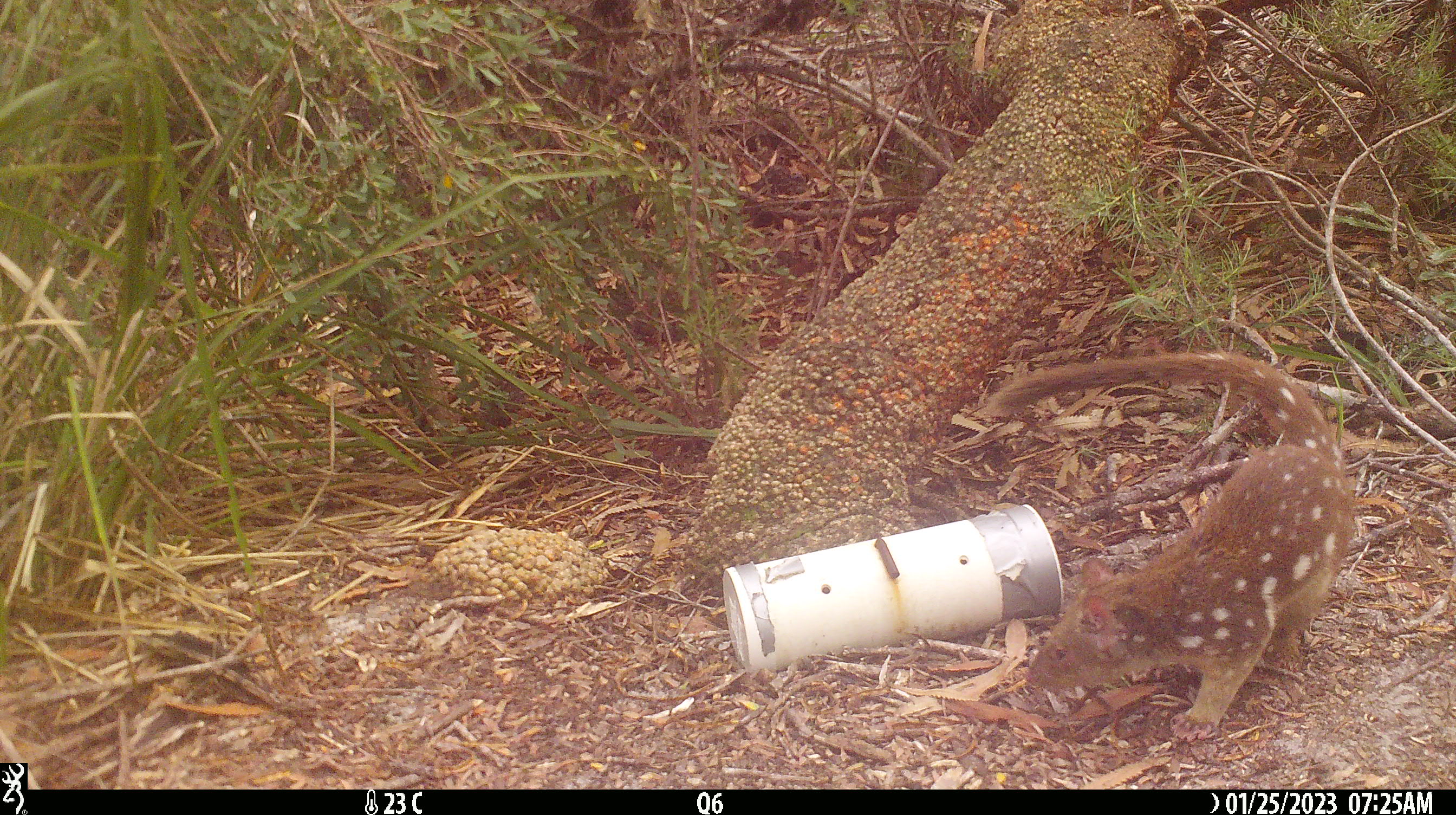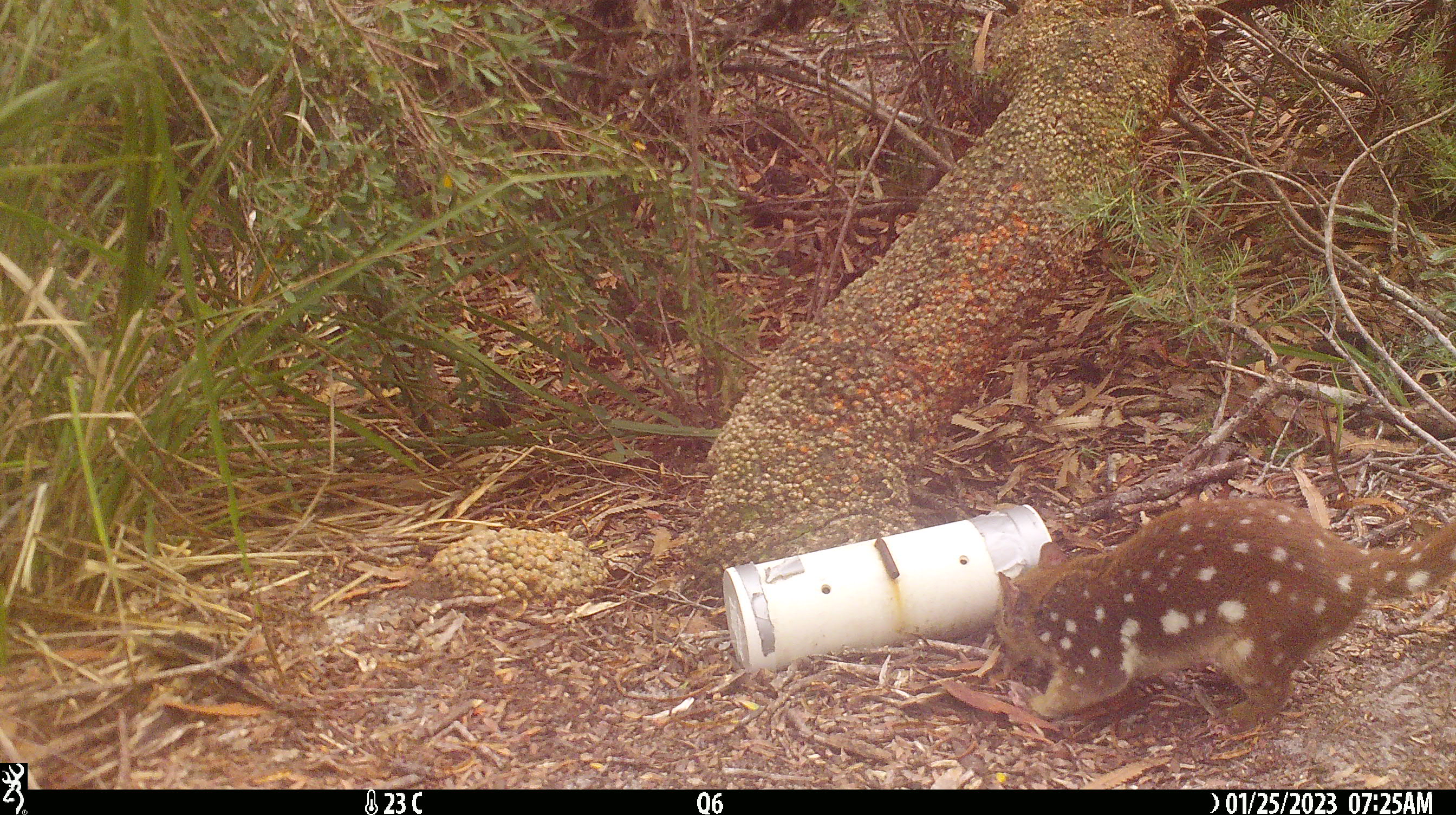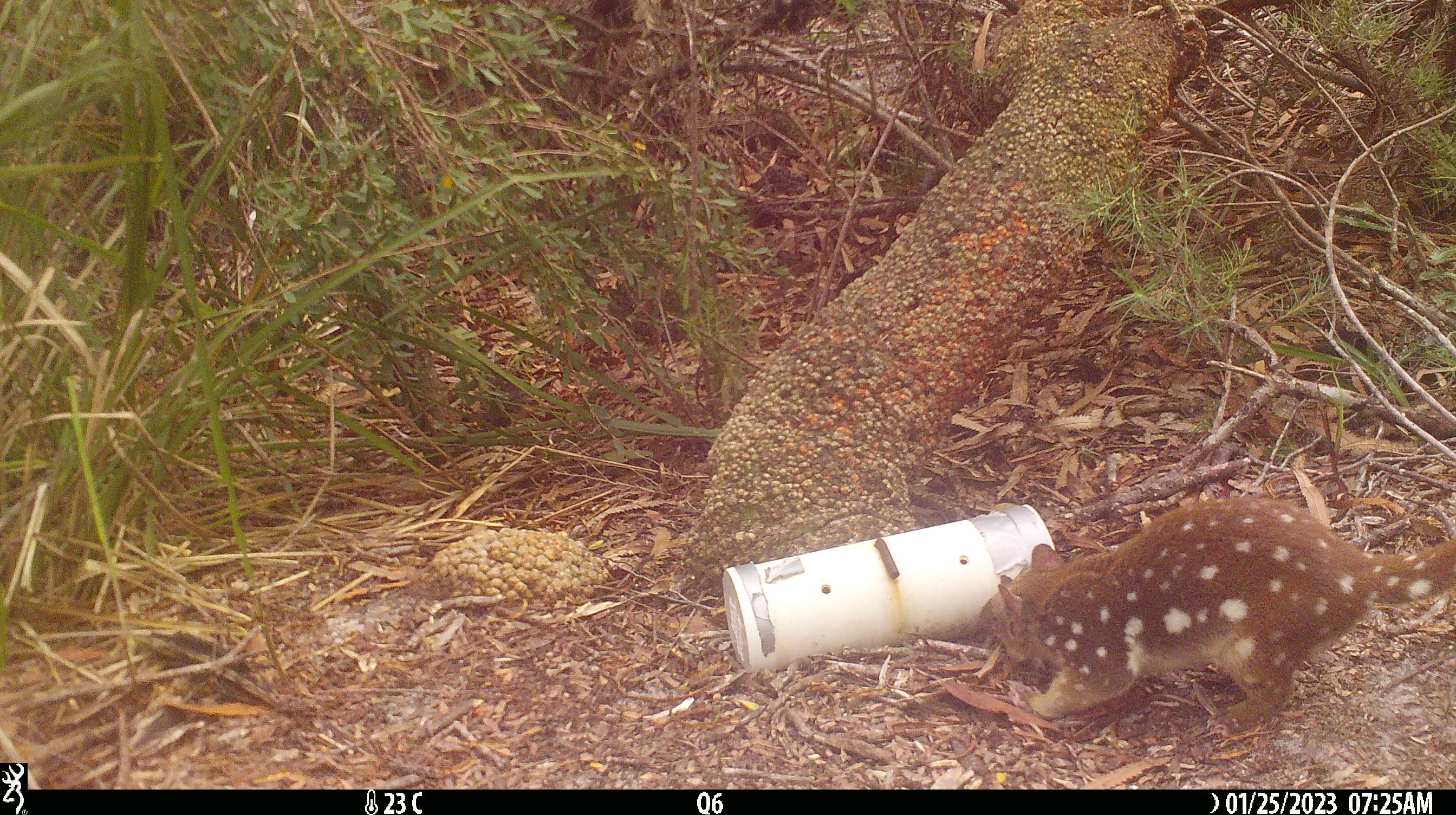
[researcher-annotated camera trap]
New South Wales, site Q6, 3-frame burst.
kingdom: Animalia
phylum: Chordata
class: Mammalia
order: Dasyuromorphia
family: Dasyuridae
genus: Dasyurus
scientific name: Dasyurus maculatus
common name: spotted-tailed quoll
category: quoll